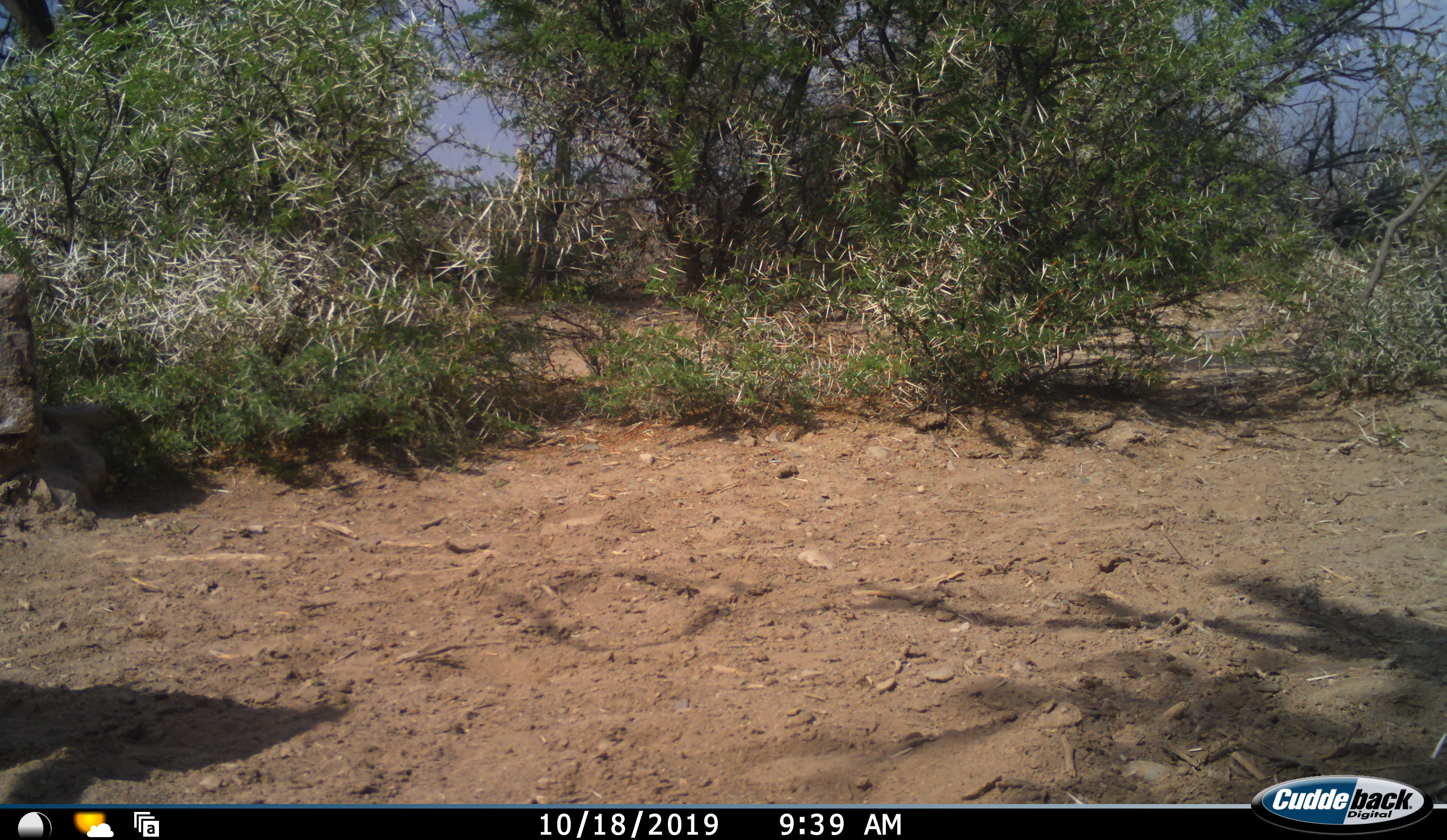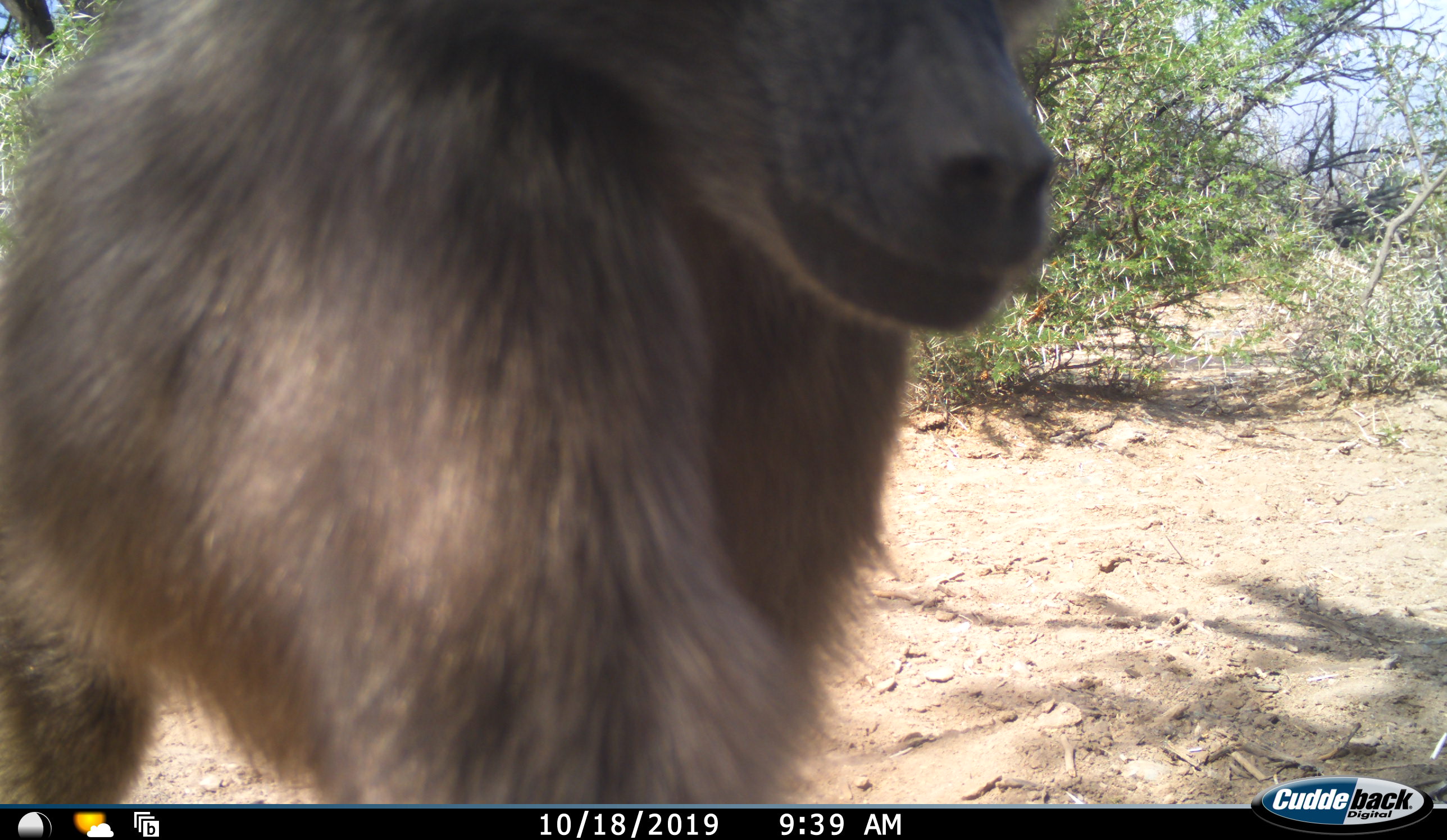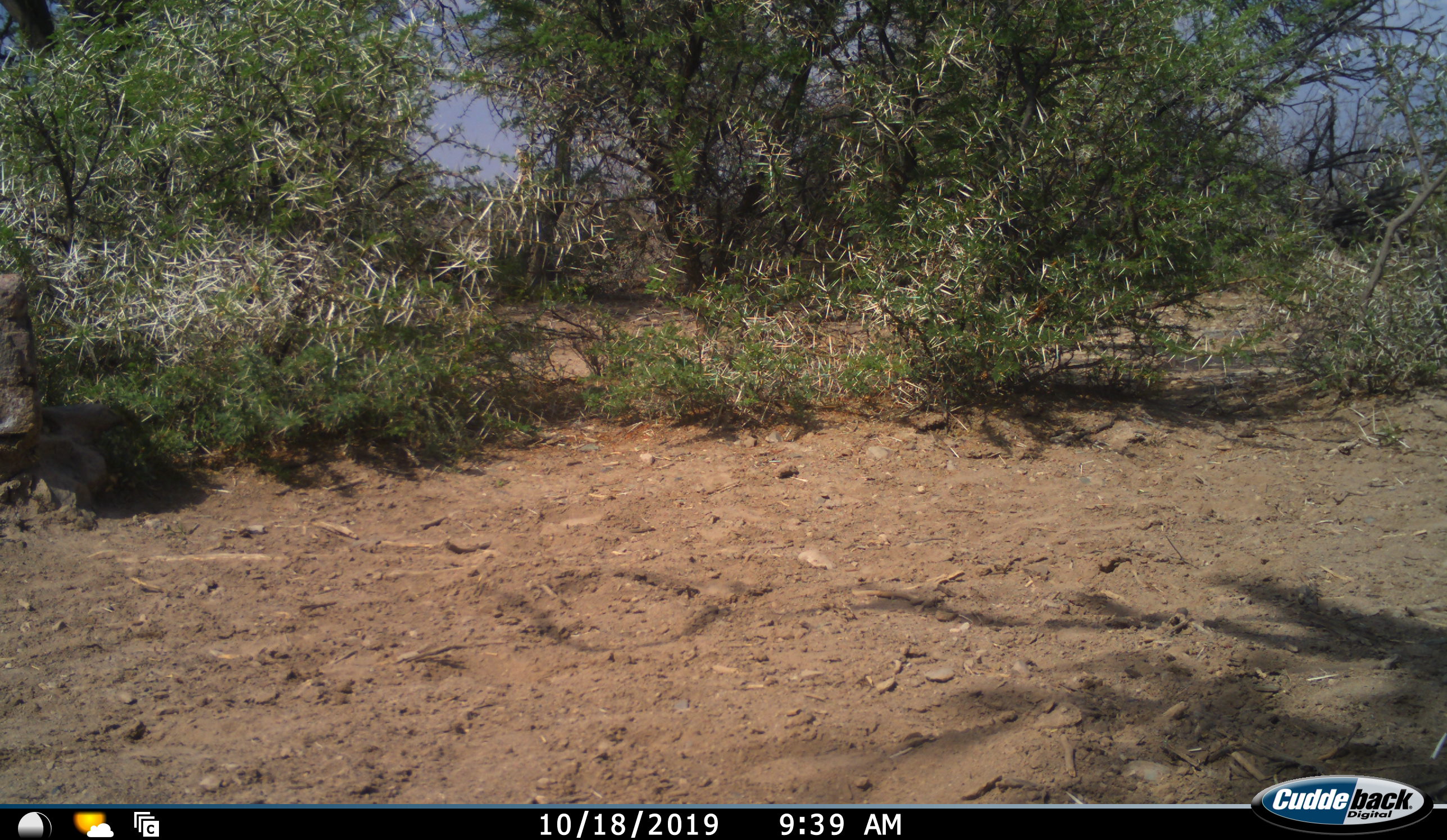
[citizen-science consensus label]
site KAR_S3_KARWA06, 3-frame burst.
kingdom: Animalia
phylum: Chordata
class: Mammalia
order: Primates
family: Cercopithecidae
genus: Papio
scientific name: Papio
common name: baboon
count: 1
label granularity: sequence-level